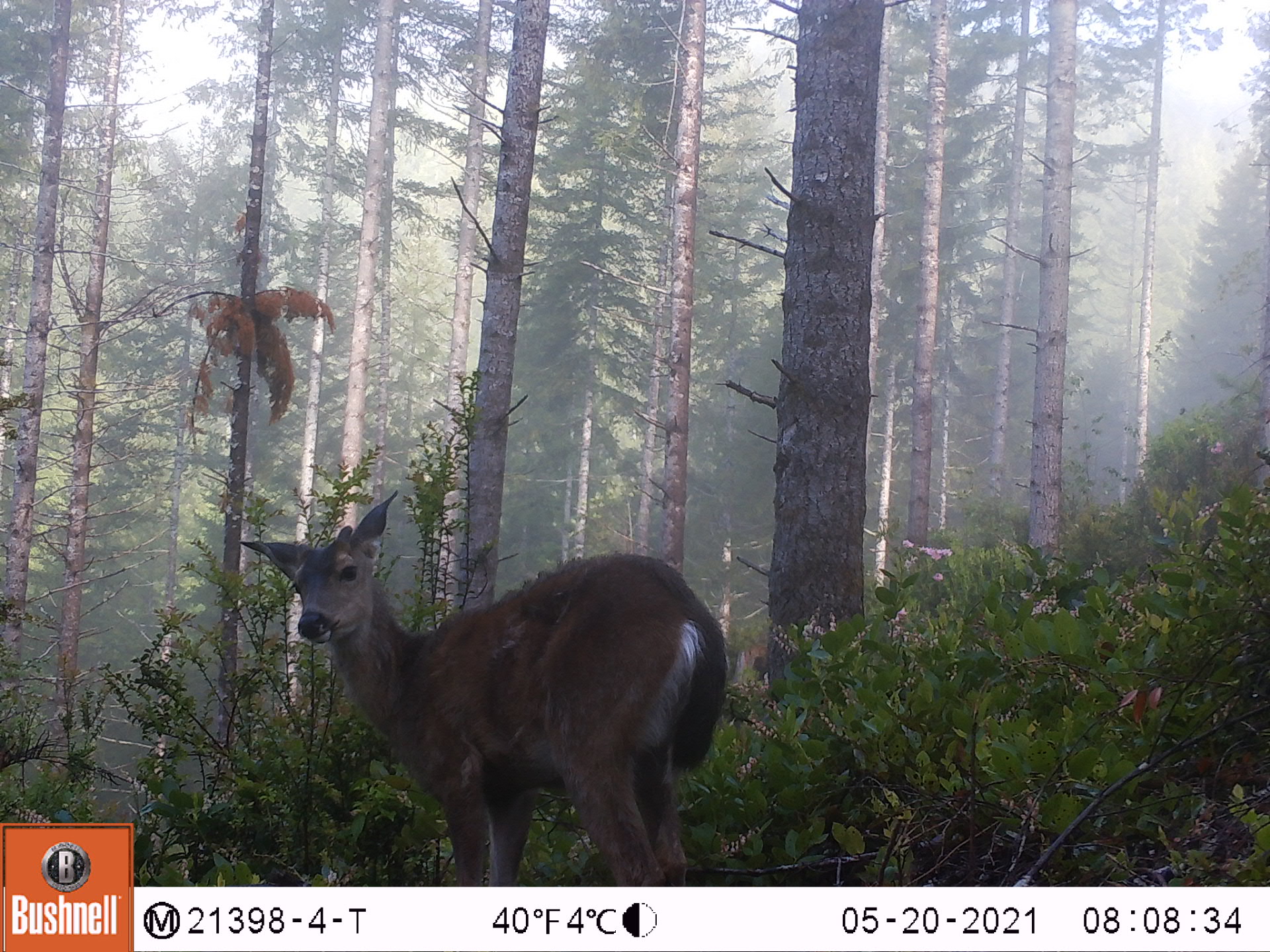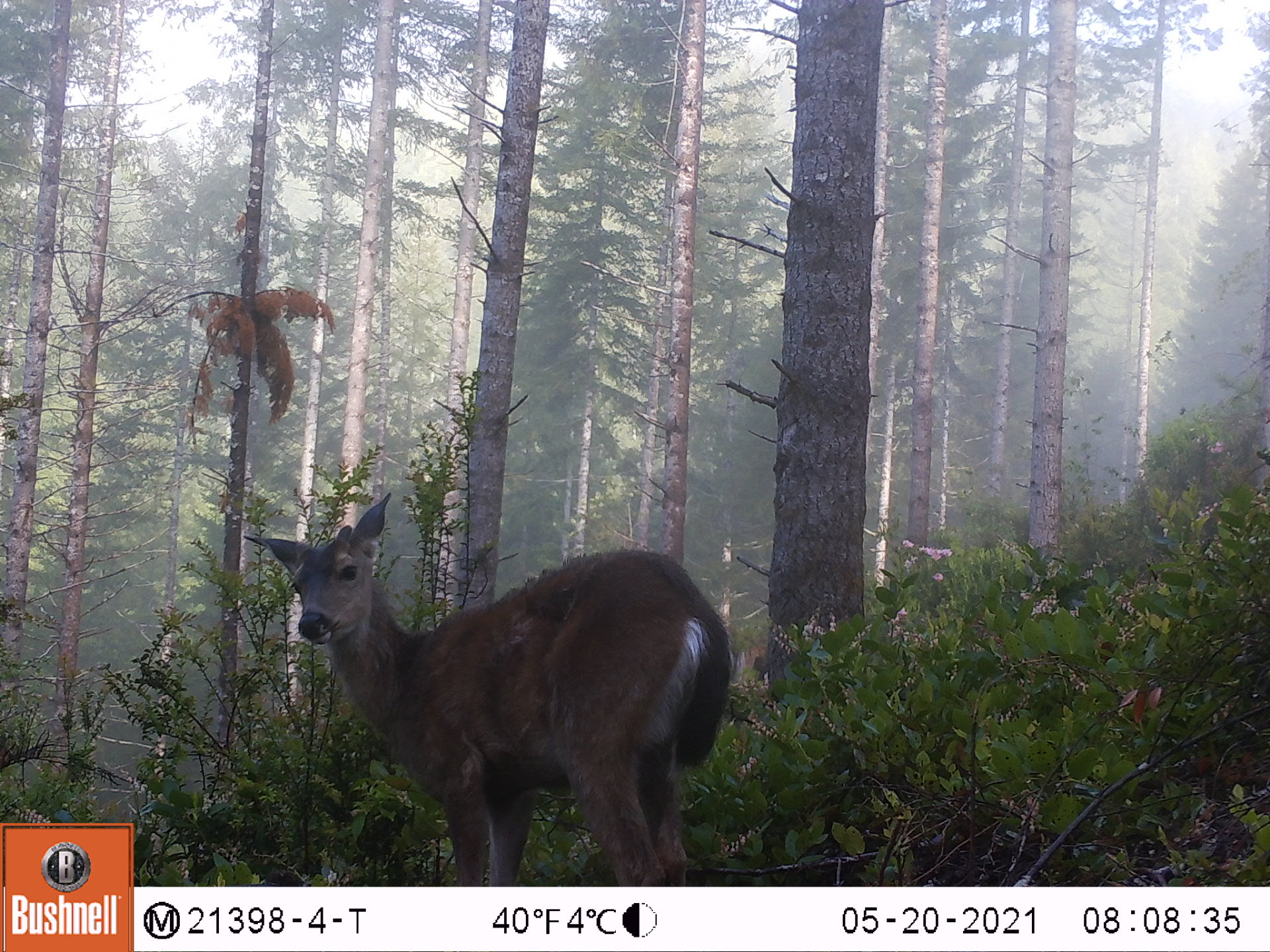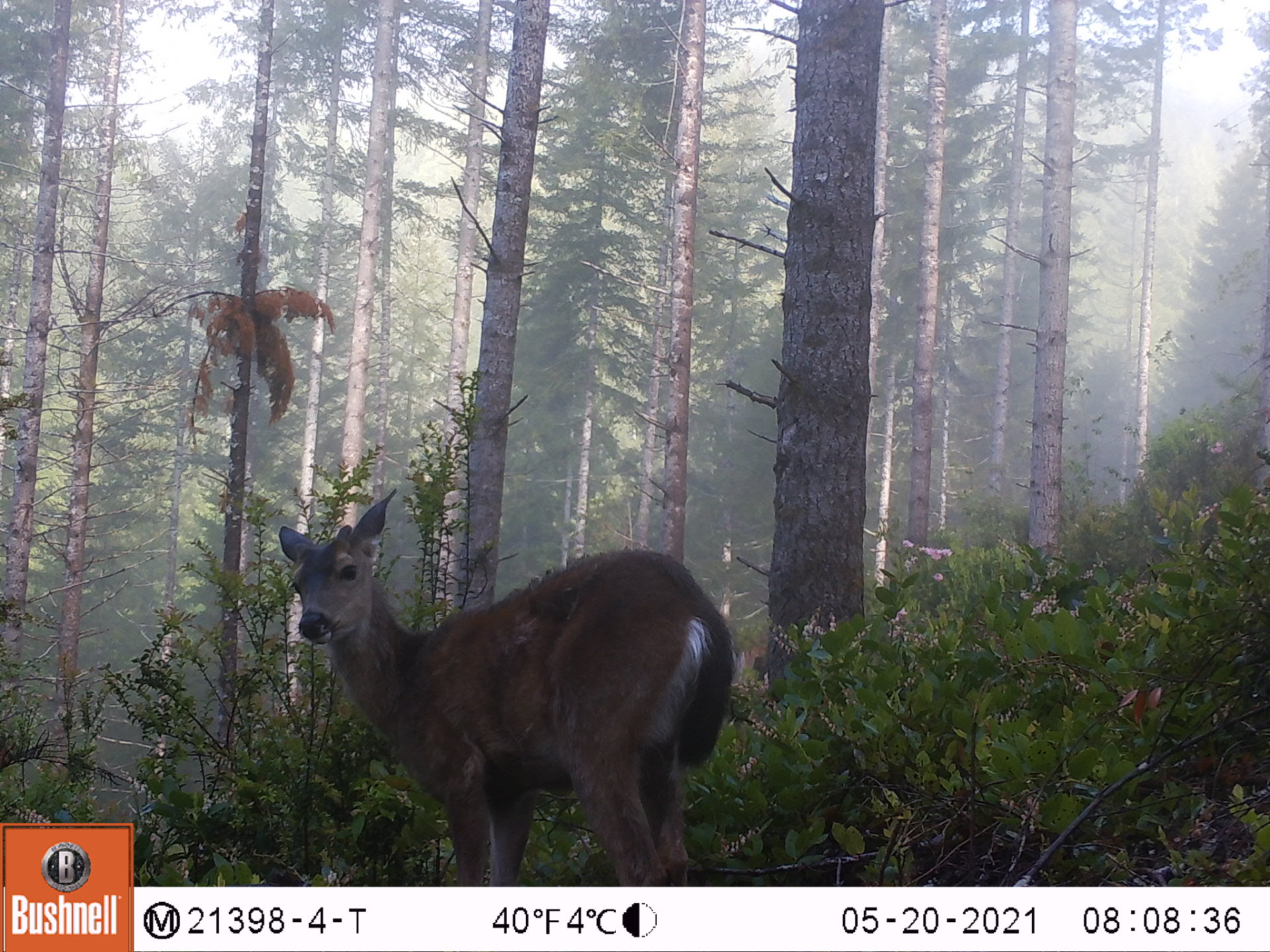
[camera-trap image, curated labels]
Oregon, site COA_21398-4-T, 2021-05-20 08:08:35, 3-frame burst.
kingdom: Animalia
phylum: Chordata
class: Mammalia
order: Artiodactyla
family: Cervidae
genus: Odocoileus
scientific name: Odocoileus hemionus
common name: black-tailed deer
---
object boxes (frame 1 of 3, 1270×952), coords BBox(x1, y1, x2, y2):
black-tailed deer: BBox(240, 486, 734, 869)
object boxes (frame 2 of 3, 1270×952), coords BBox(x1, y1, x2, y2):
black-tailed deer: BBox(243, 494, 736, 877)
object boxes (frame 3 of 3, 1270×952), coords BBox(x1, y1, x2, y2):
black-tailed deer: BBox(276, 493, 739, 874)